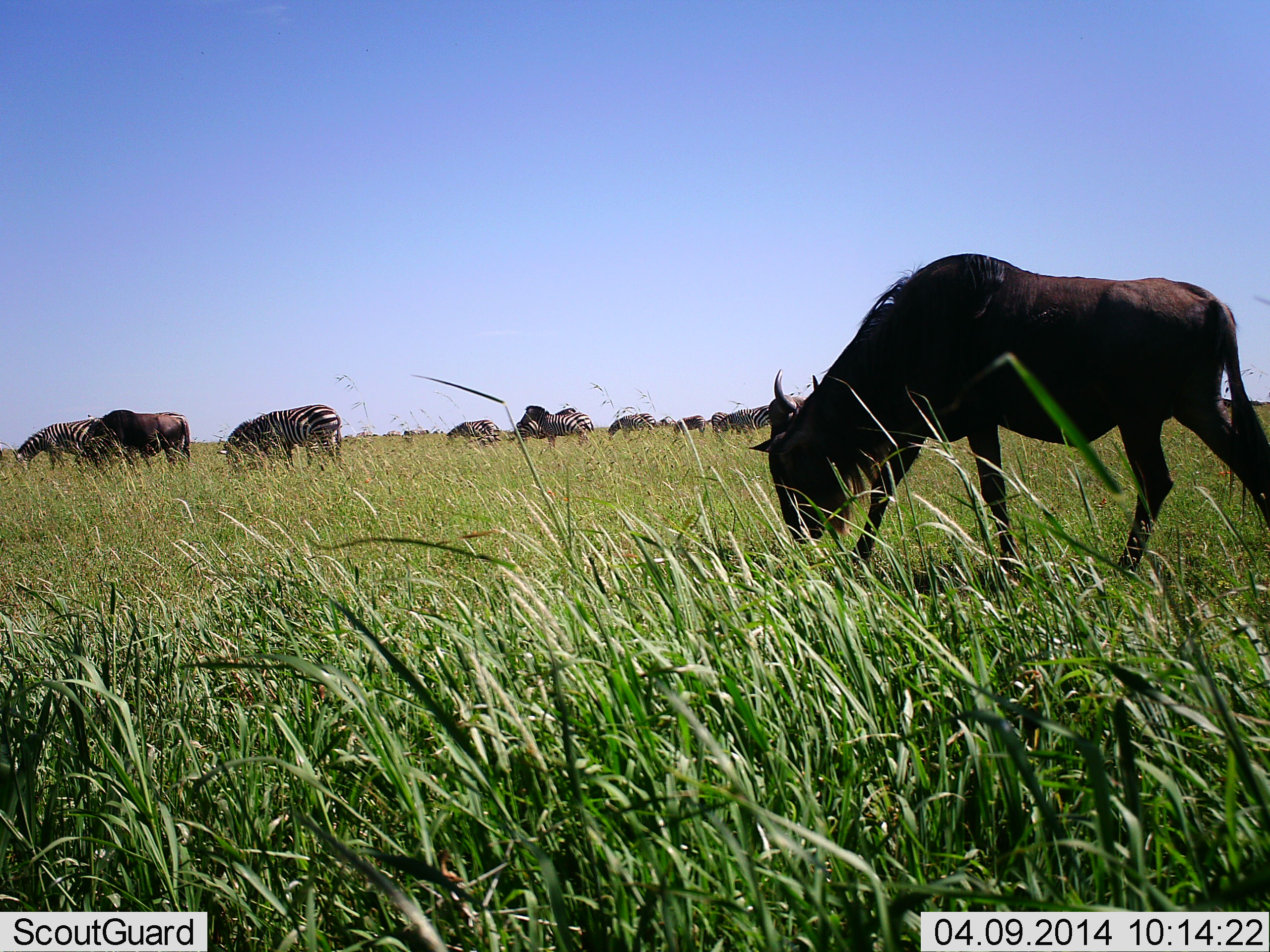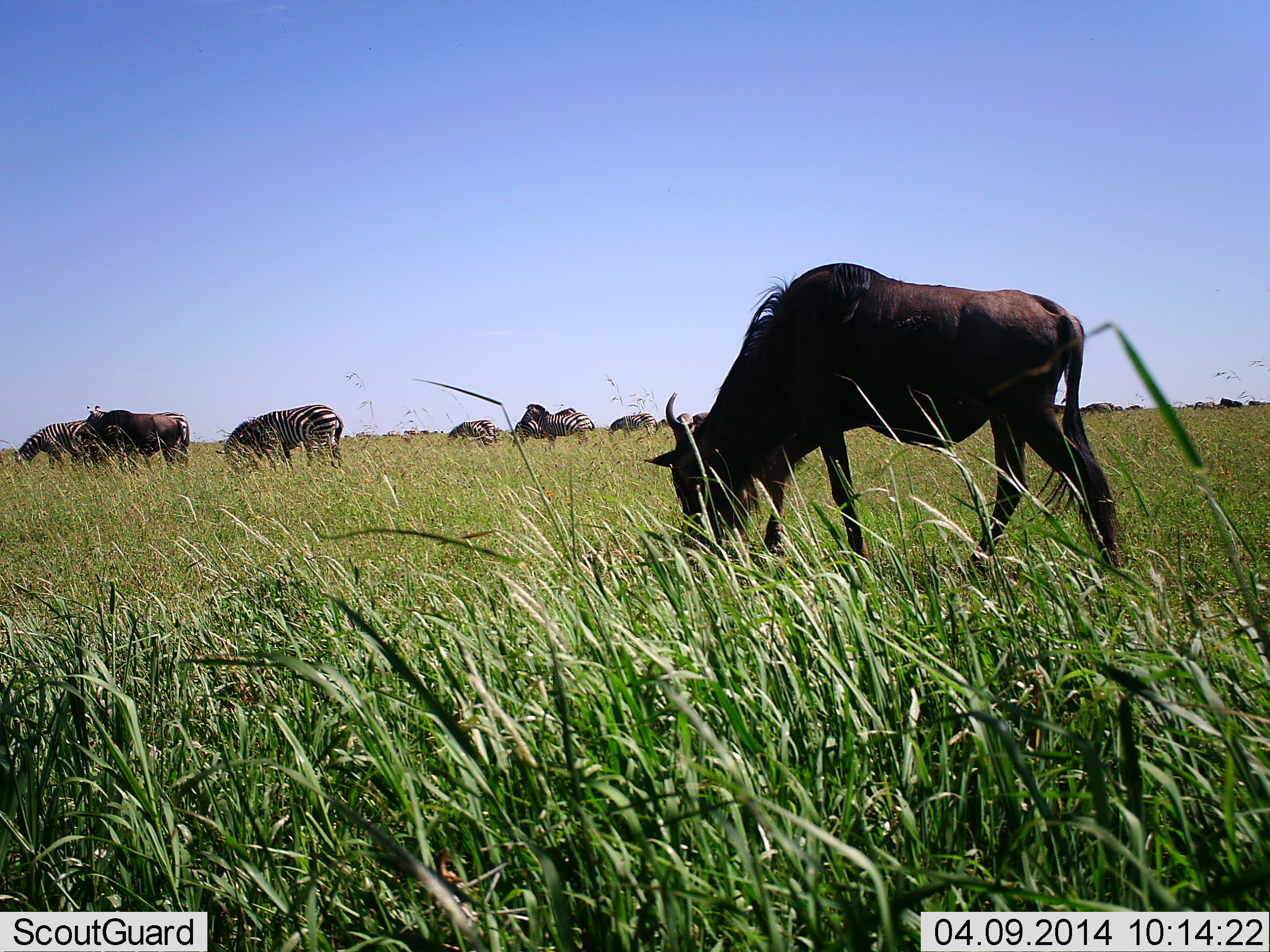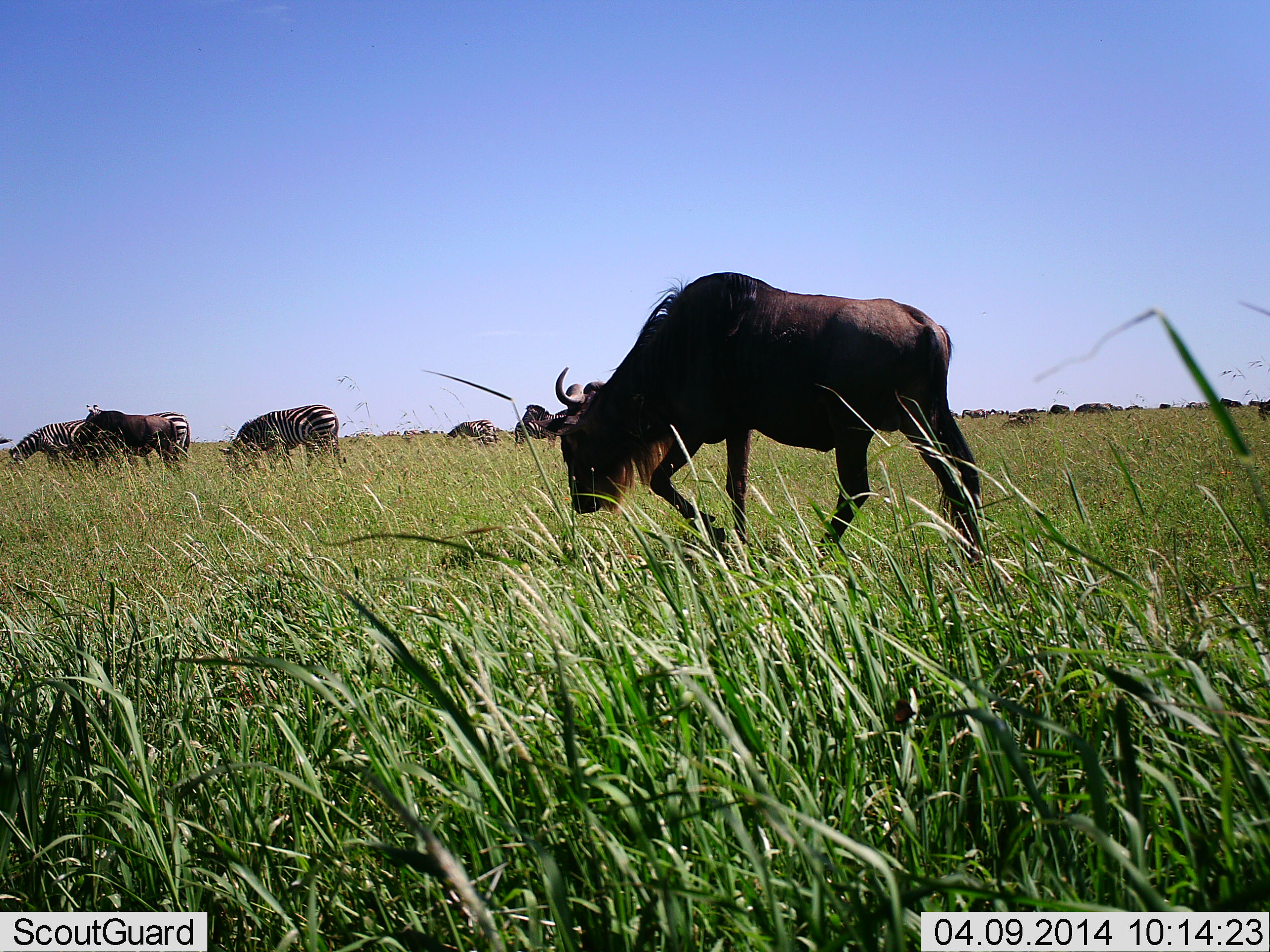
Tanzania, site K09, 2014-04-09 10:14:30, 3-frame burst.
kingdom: Animalia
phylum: Chordata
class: Mammalia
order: Artiodactyla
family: Bovidae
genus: Connochaetes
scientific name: Connochaetes taurinus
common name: blue wildebeest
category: wildebeest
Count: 3.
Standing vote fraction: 10%.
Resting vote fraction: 0%.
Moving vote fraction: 30%.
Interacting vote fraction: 0%.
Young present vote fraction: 0%.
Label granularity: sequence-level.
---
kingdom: Animalia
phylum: Chordata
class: Mammalia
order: Perissodactyla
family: Equidae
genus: Equus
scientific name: Equus quagga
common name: plains zebra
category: zebra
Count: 5.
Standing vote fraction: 20%.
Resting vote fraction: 0%.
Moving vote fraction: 0%.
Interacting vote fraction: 0%.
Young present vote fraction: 0%.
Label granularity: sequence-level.